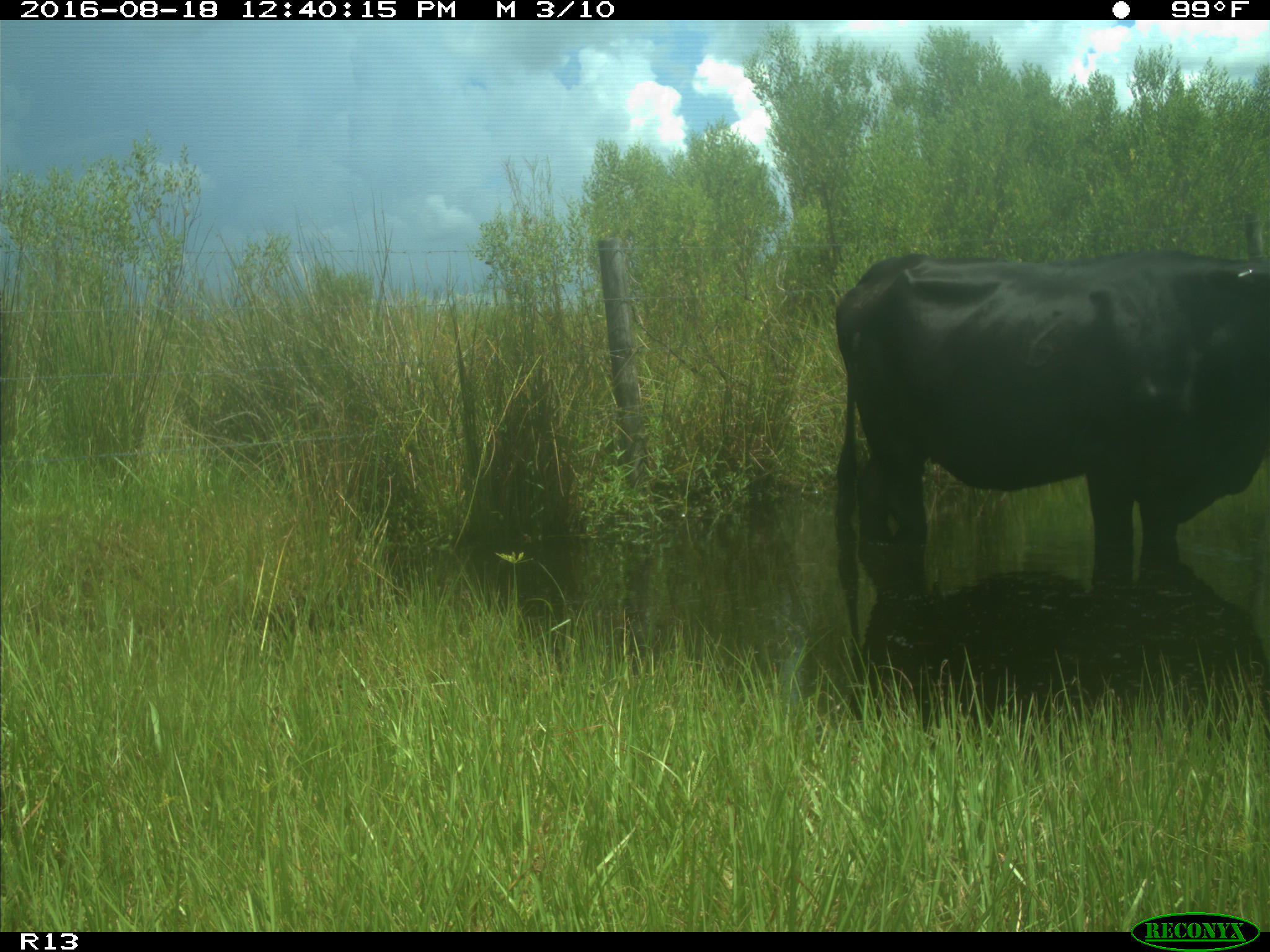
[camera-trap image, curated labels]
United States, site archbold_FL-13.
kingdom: Animalia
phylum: Chordata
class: Mammalia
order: Artiodactyla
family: Bovidae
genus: Bos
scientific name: Bos taurus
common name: domestic cow